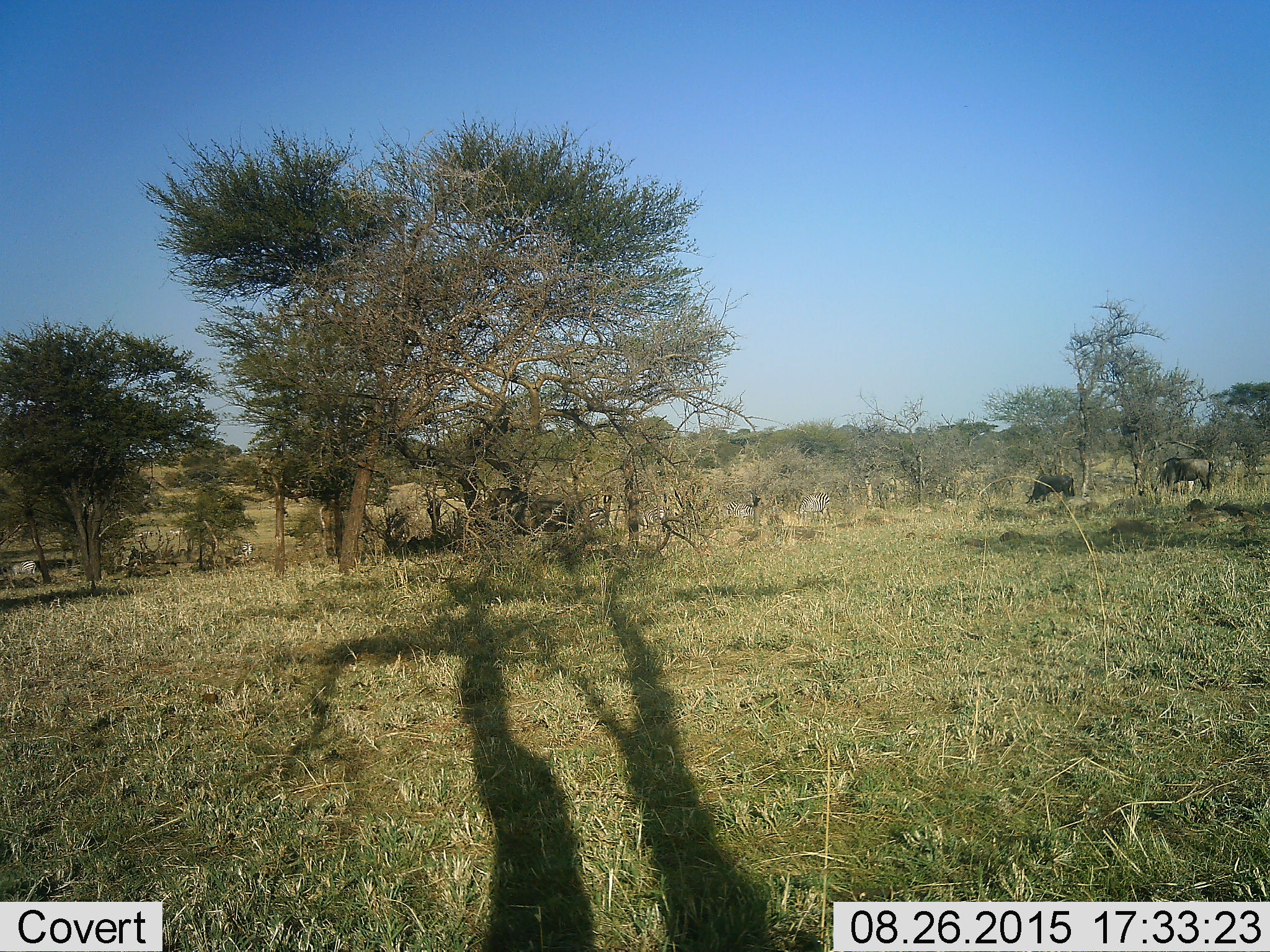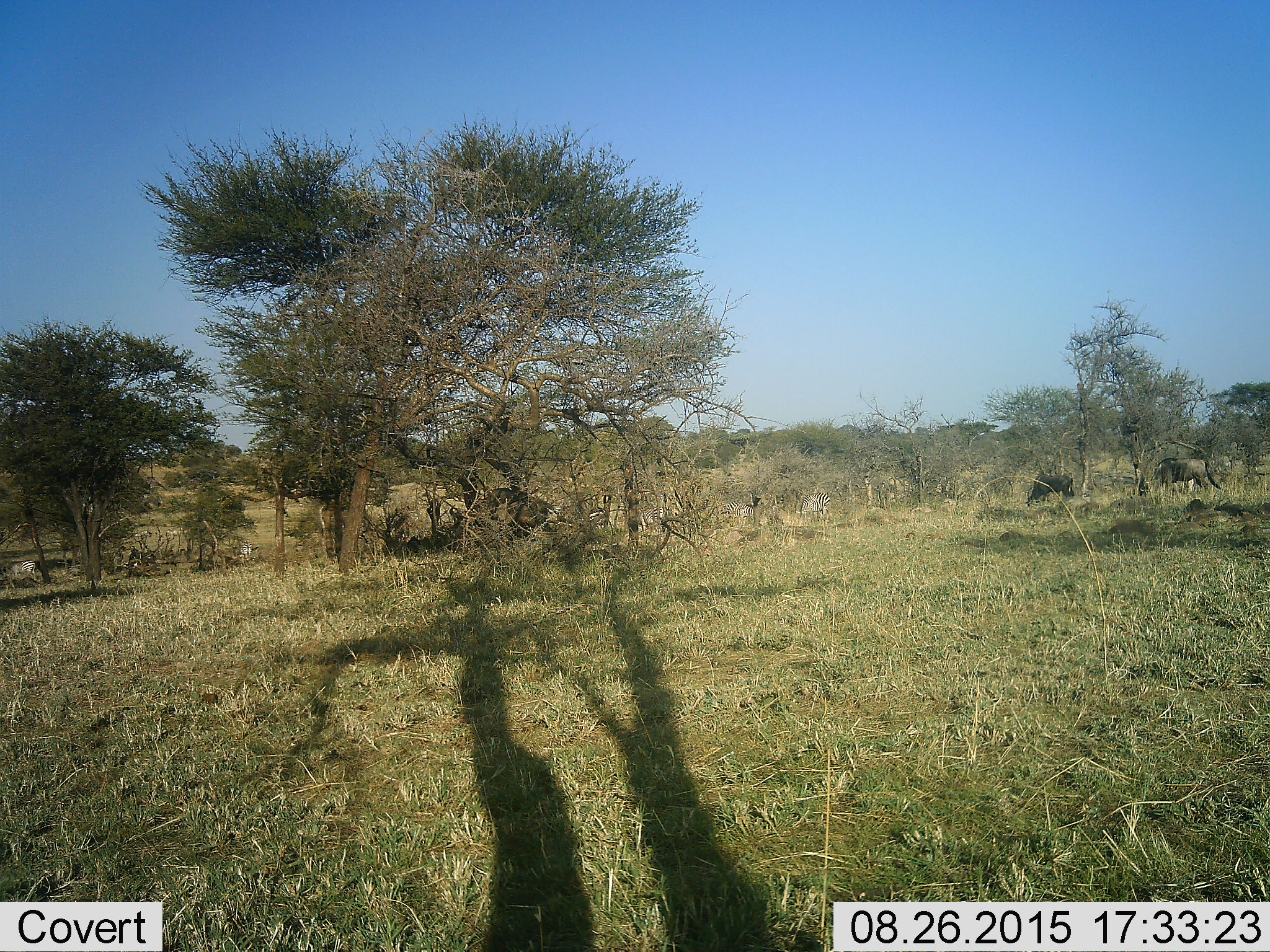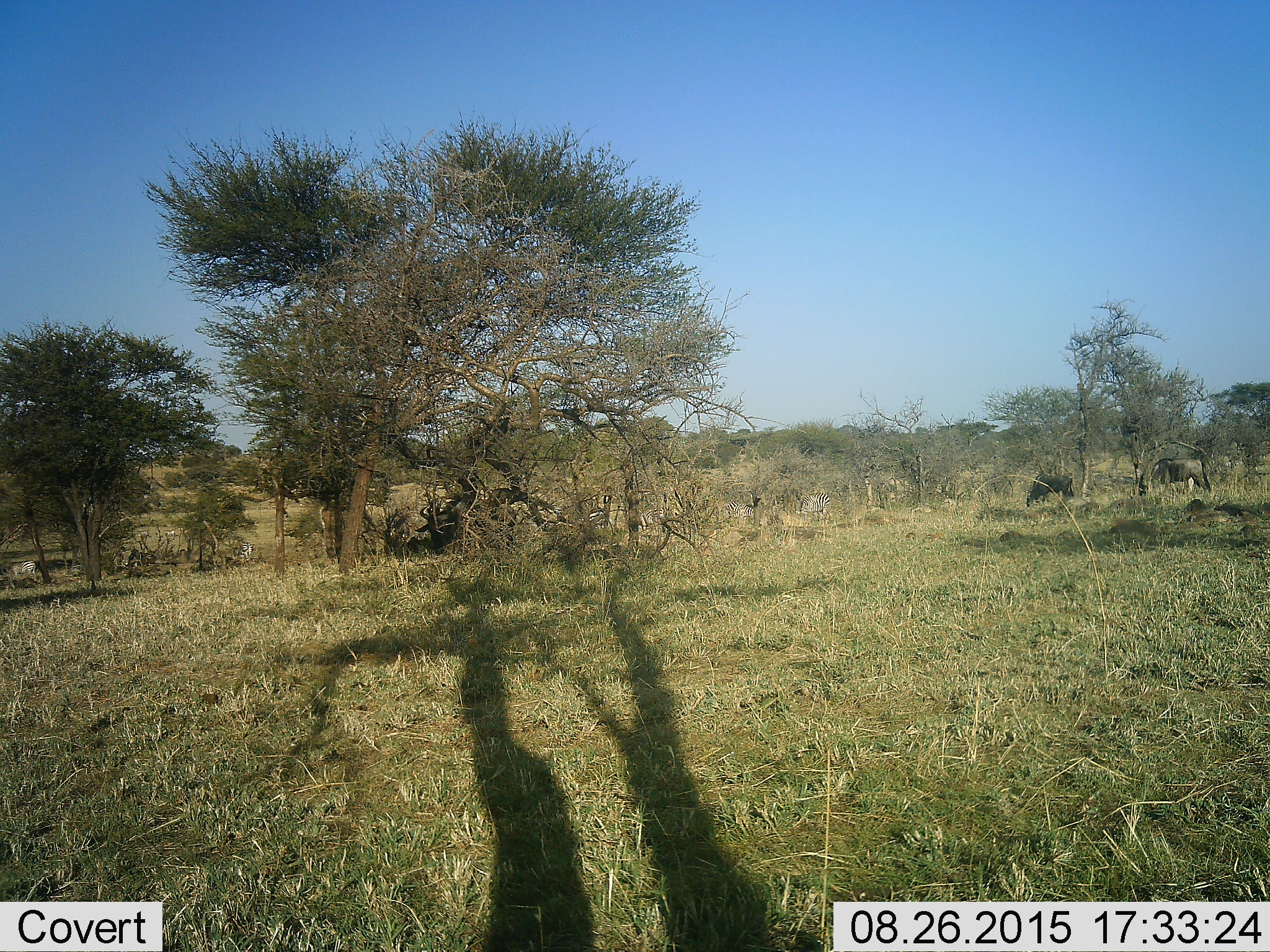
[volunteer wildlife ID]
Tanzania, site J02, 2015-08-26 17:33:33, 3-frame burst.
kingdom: Animalia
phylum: Chordata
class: Mammalia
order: Artiodactyla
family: Bovidae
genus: Connochaetes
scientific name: Connochaetes taurinus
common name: blue wildebeest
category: wildebeest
Wildebeest (blue wildebeest) (Connochaetes taurinus), count 3. Behavior (volunteer vote fractions): standing 22%, resting 0%, moving 56%, interacting 0%. Young present (vote fraction): 0%. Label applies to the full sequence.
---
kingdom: Animalia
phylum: Chordata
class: Mammalia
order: Perissodactyla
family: Equidae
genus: Equus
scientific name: Equus quagga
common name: plains zebra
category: zebra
Zebra (plains zebra) (Equus quagga), count 8. Behavior (volunteer vote fractions): standing 60%, resting 10%, moving 20%, interacting 0%. Young present (vote fraction): 0%. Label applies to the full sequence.